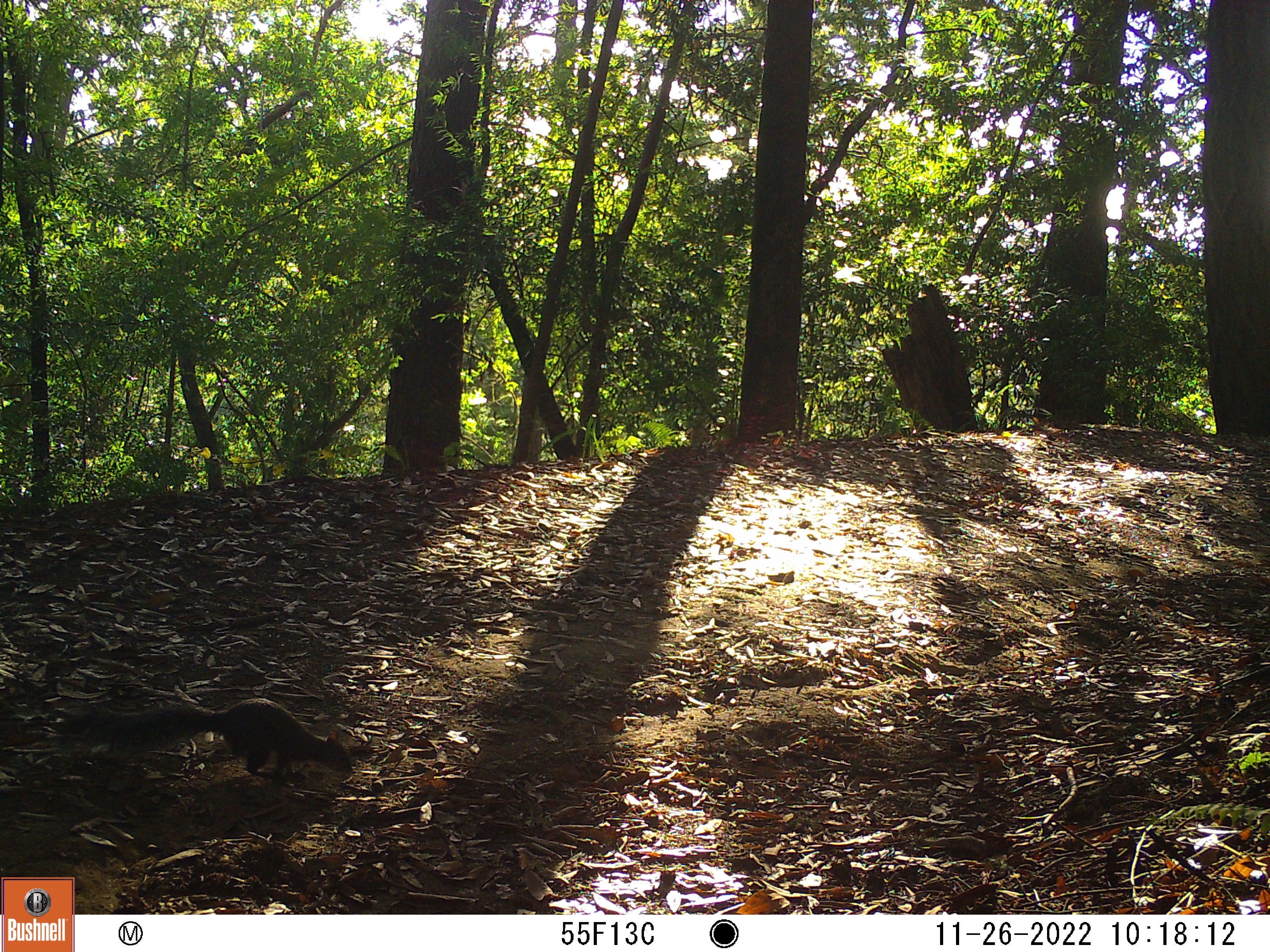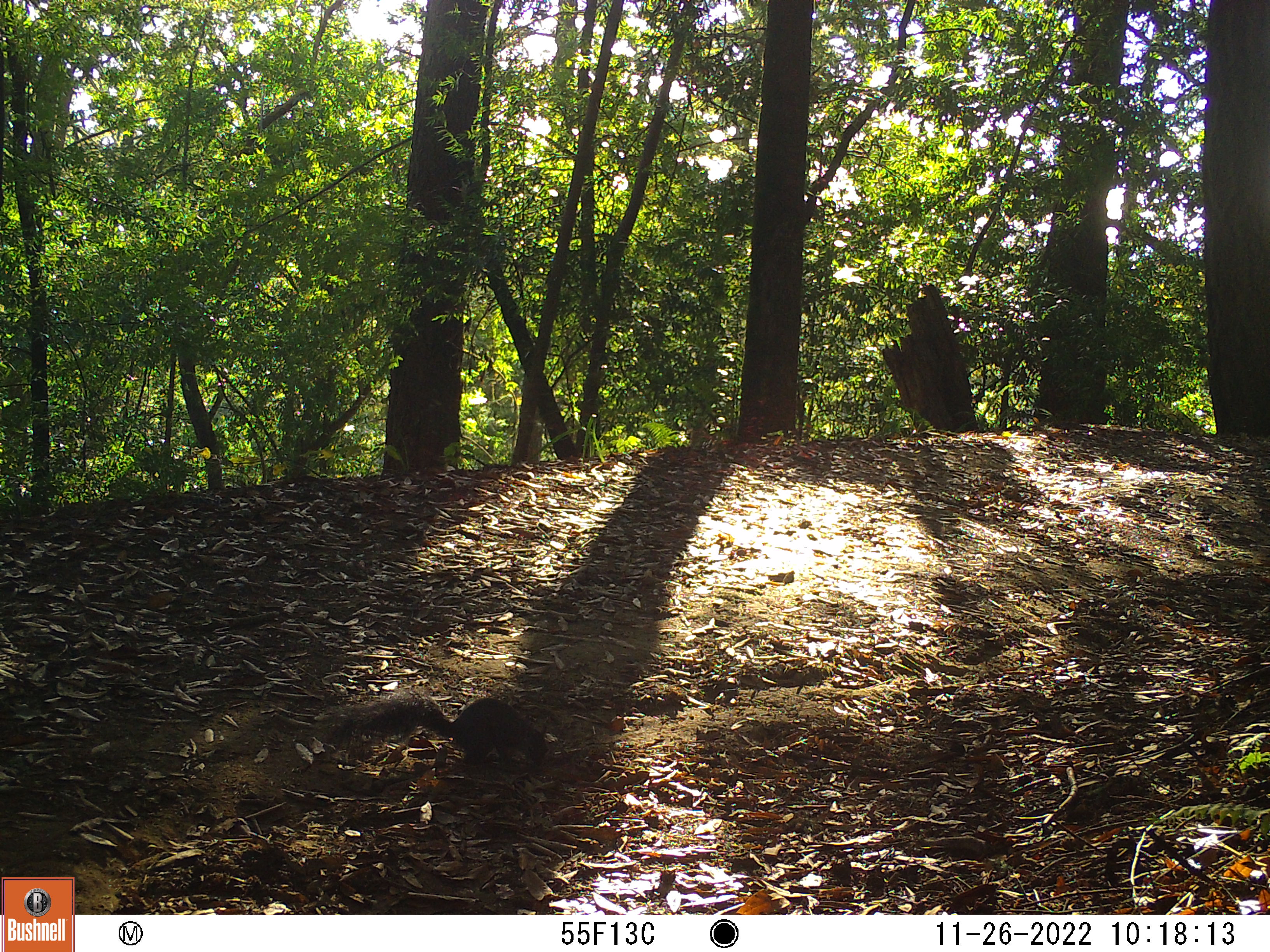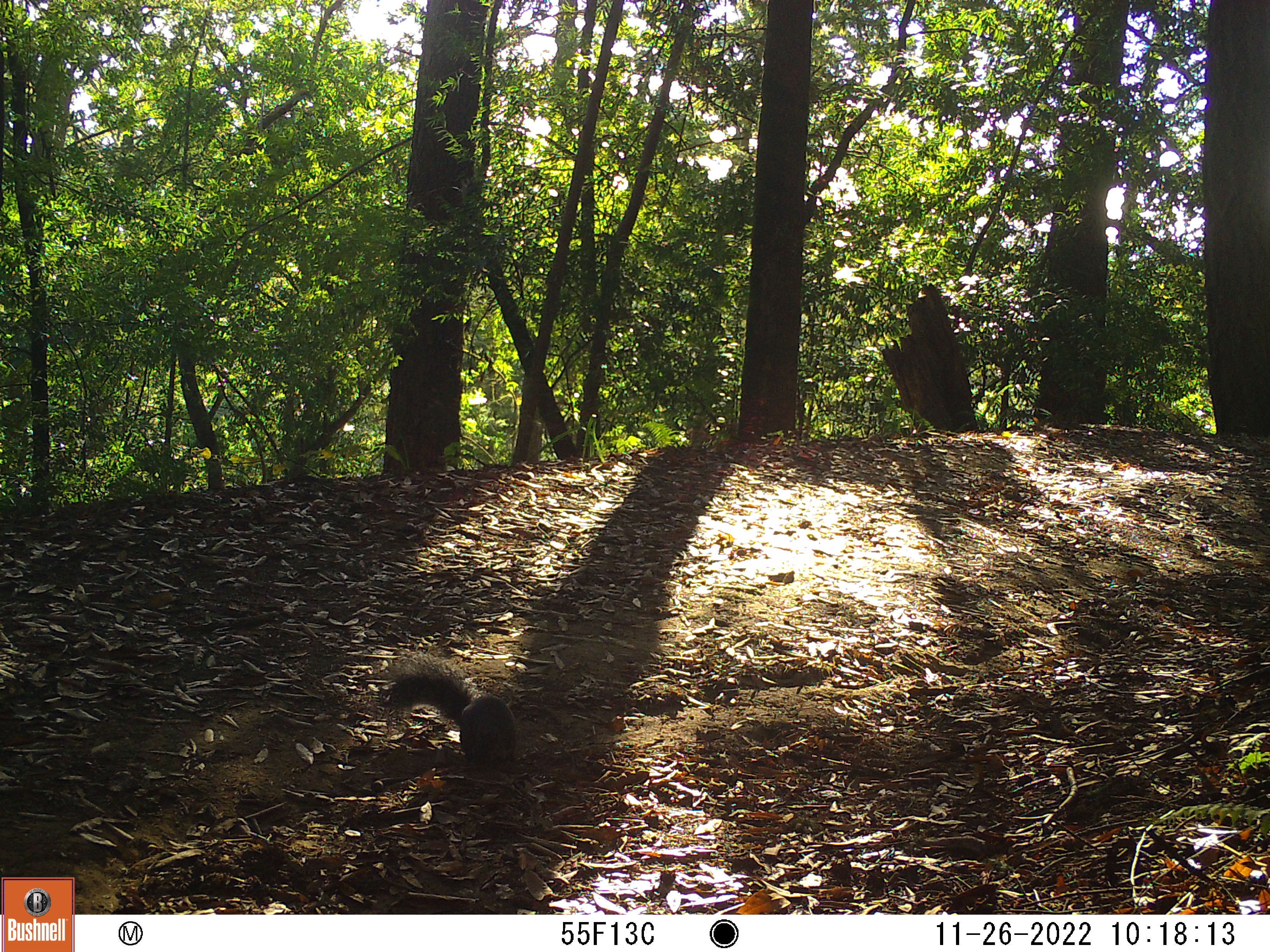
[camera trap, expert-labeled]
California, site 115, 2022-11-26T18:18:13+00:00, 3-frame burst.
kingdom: Animalia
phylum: Chordata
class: Mammalia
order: Rodentia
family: Sciuridae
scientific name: Sciuridae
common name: squirrel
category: unknown squirrel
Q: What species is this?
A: Unknown squirrel (squirrel) (Sciuridae).